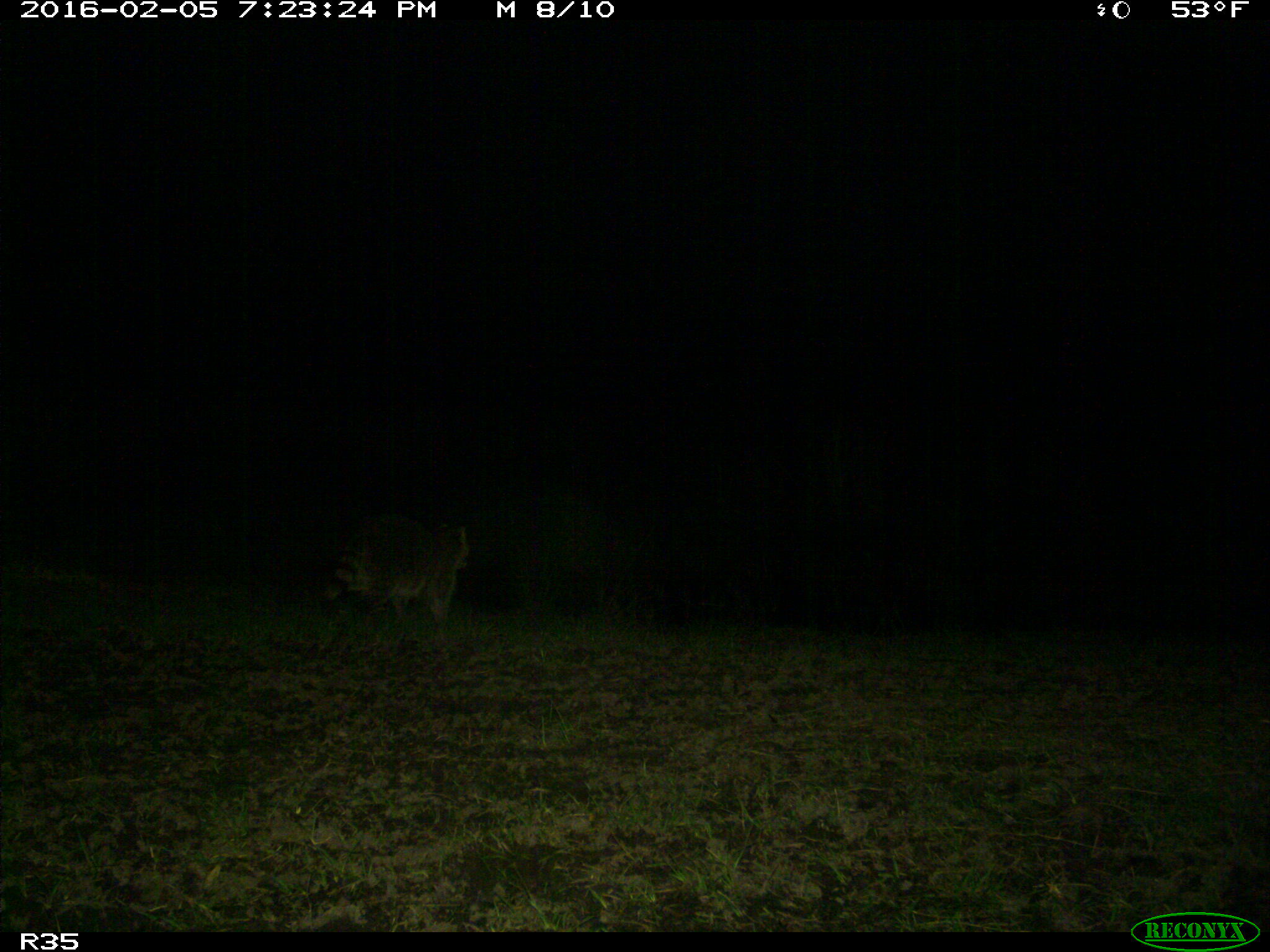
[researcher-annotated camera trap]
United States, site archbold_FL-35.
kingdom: Animalia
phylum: Chordata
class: Mammalia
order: Carnivora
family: Procyonidae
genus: Procyon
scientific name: Procyon lotor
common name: common raccoon